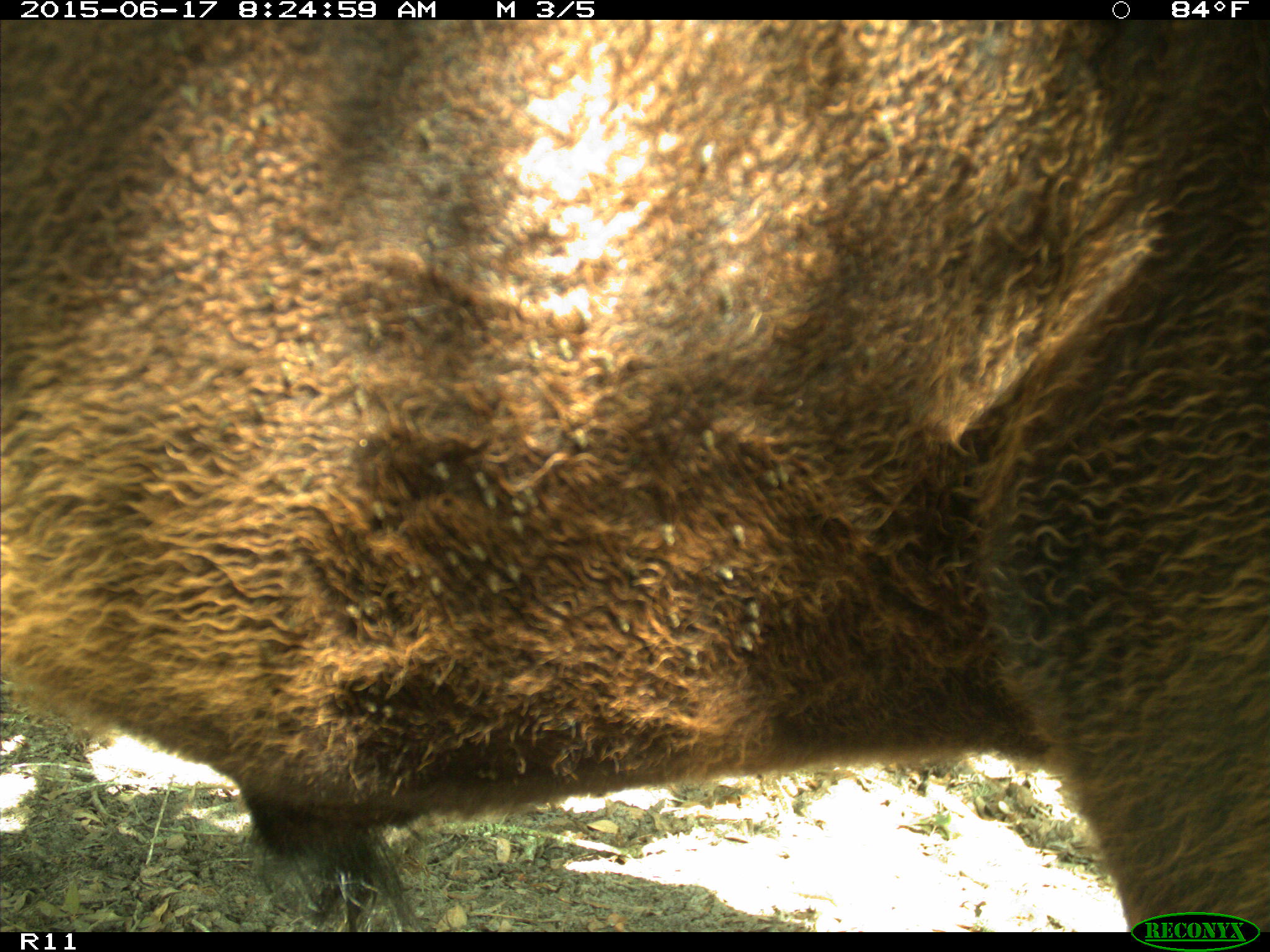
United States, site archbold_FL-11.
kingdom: Animalia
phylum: Chordata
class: Mammalia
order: Artiodactyla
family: Bovidae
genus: Bos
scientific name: Bos taurus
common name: domestic cow